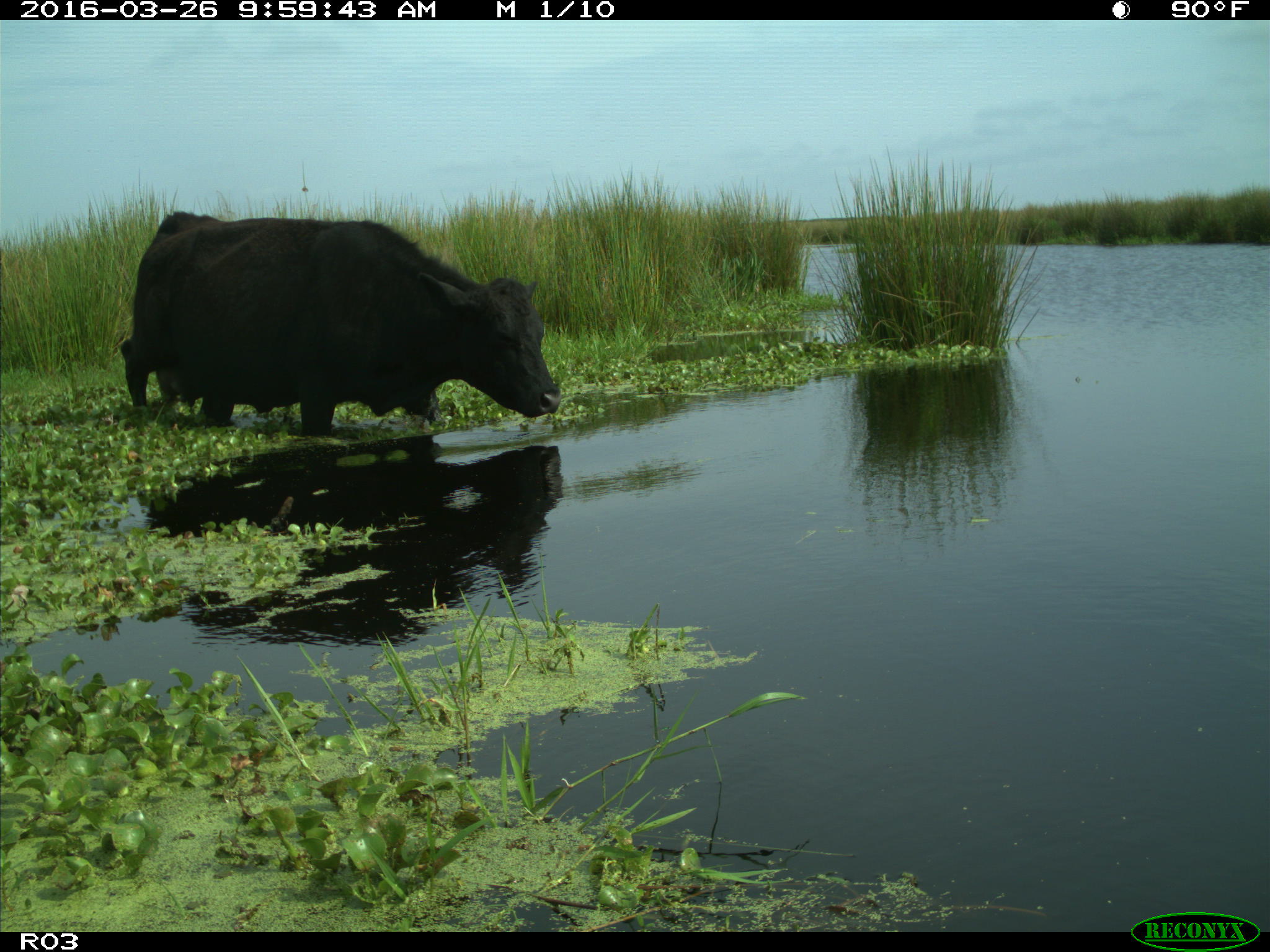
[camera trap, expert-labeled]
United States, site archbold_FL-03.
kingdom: Animalia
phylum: Chordata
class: Mammalia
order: Artiodactyla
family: Bovidae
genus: Bos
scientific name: Bos taurus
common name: domestic cow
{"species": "Bos taurus (domestic cow)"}